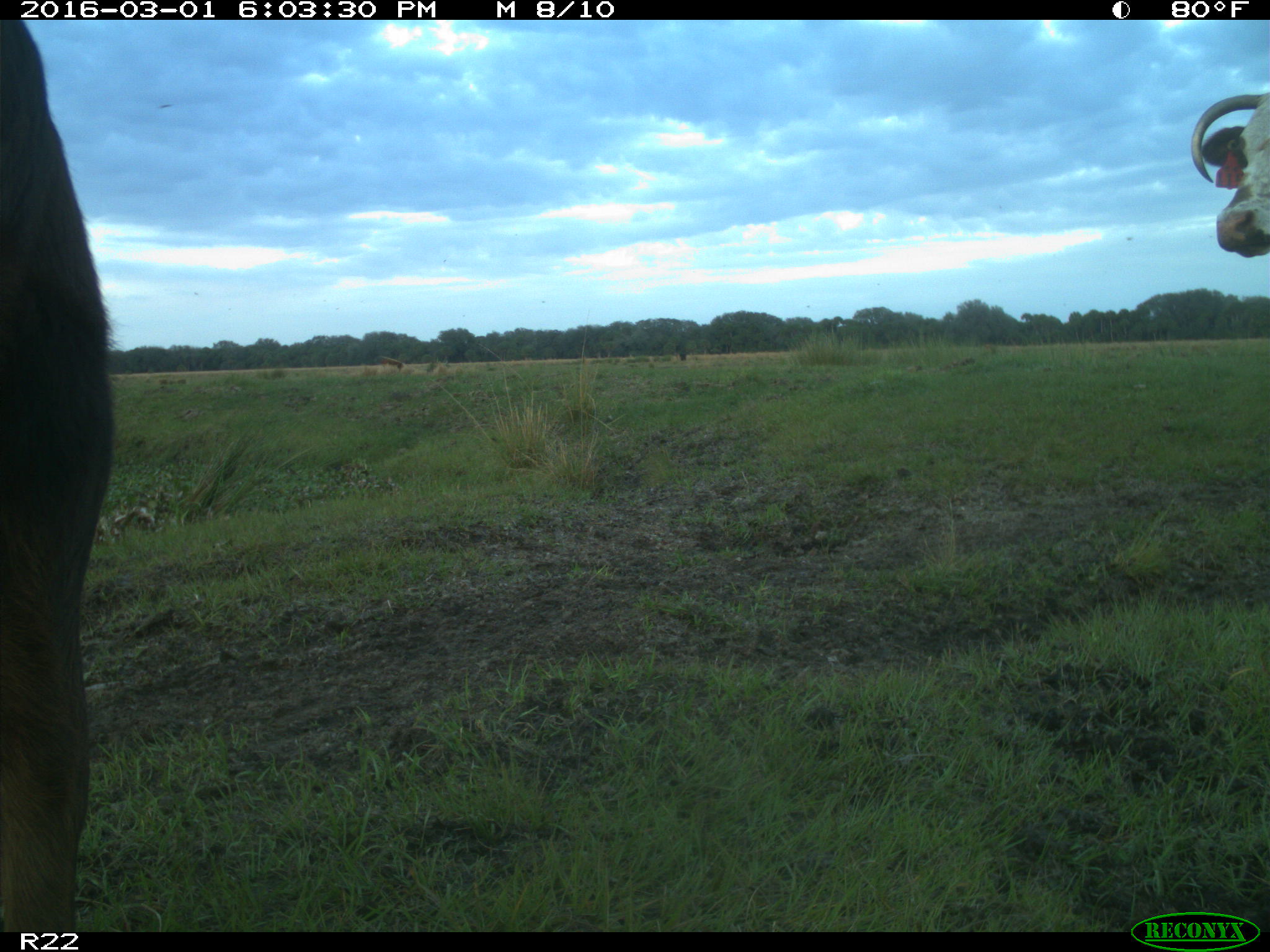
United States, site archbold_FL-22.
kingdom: Animalia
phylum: Chordata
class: Mammalia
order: Artiodactyla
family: Bovidae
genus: Bos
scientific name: Bos taurus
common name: domestic cow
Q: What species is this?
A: Bos taurus (domestic cow).